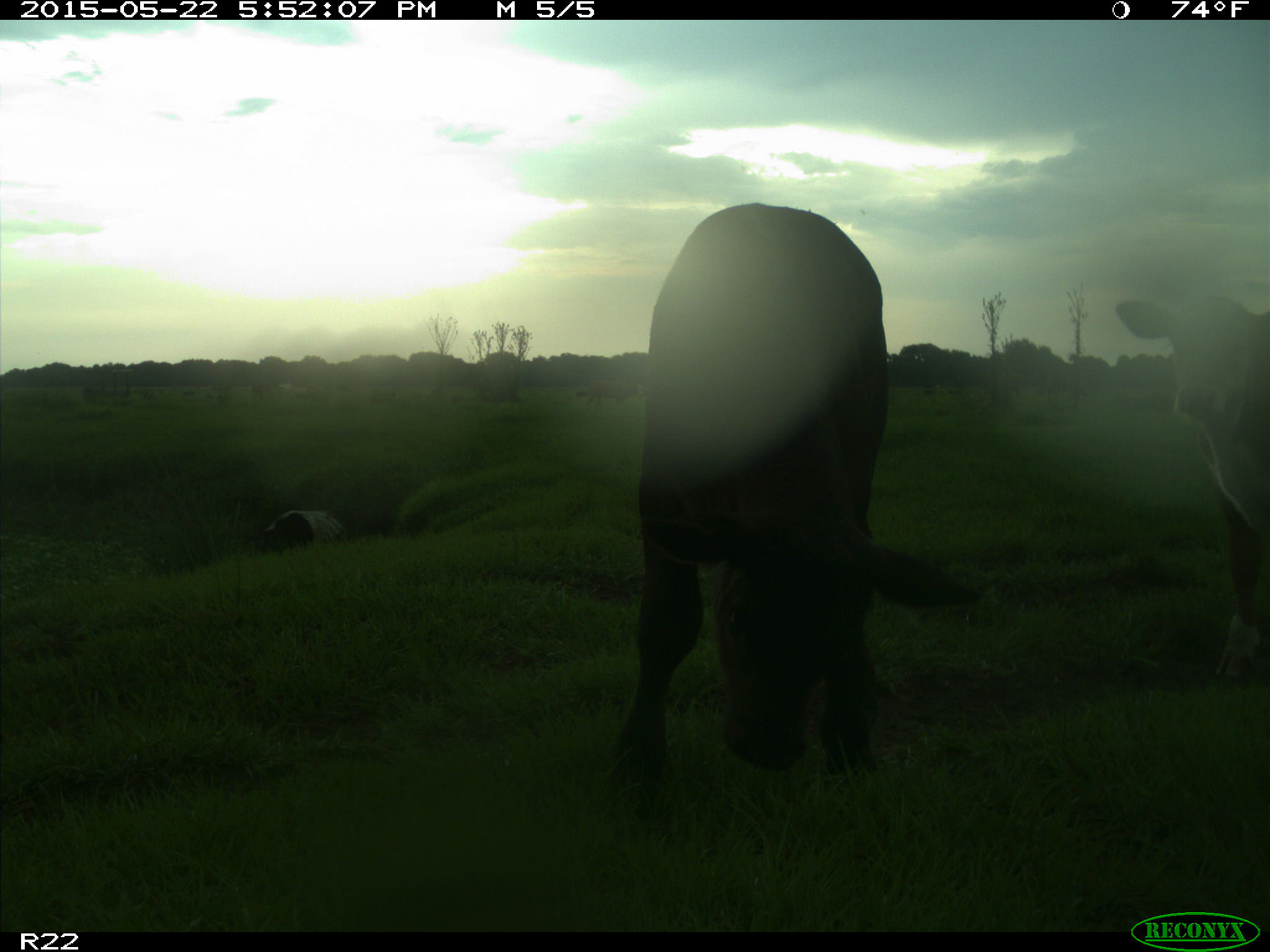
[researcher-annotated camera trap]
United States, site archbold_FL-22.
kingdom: Animalia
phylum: Chordata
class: Mammalia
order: Artiodactyla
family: Bovidae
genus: Bos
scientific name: Bos taurus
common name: domestic cow